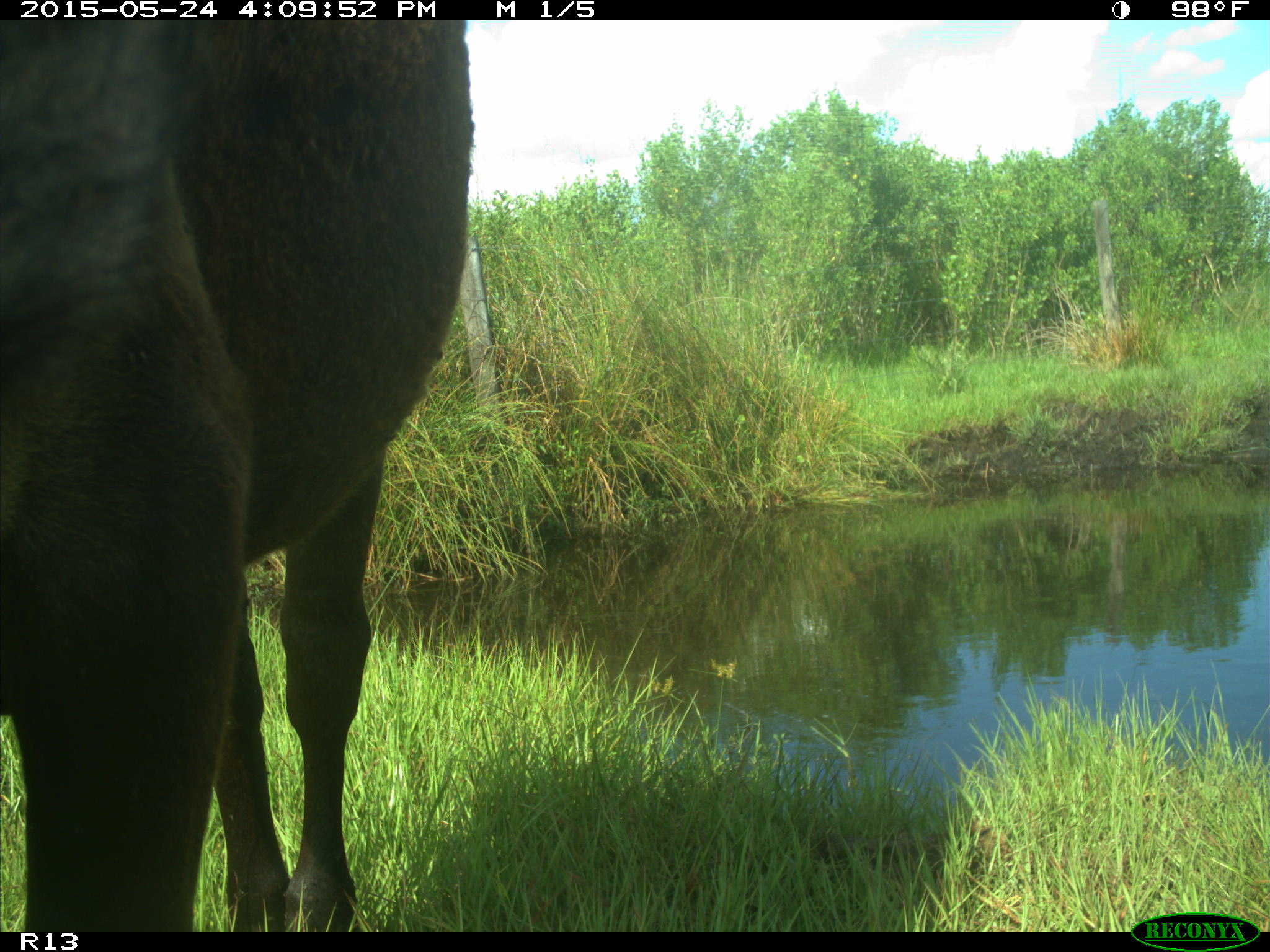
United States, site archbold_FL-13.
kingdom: Animalia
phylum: Chordata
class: Mammalia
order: Artiodactyla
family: Bovidae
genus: Bos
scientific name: Bos taurus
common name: domestic cow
Bos taurus (domestic cow).